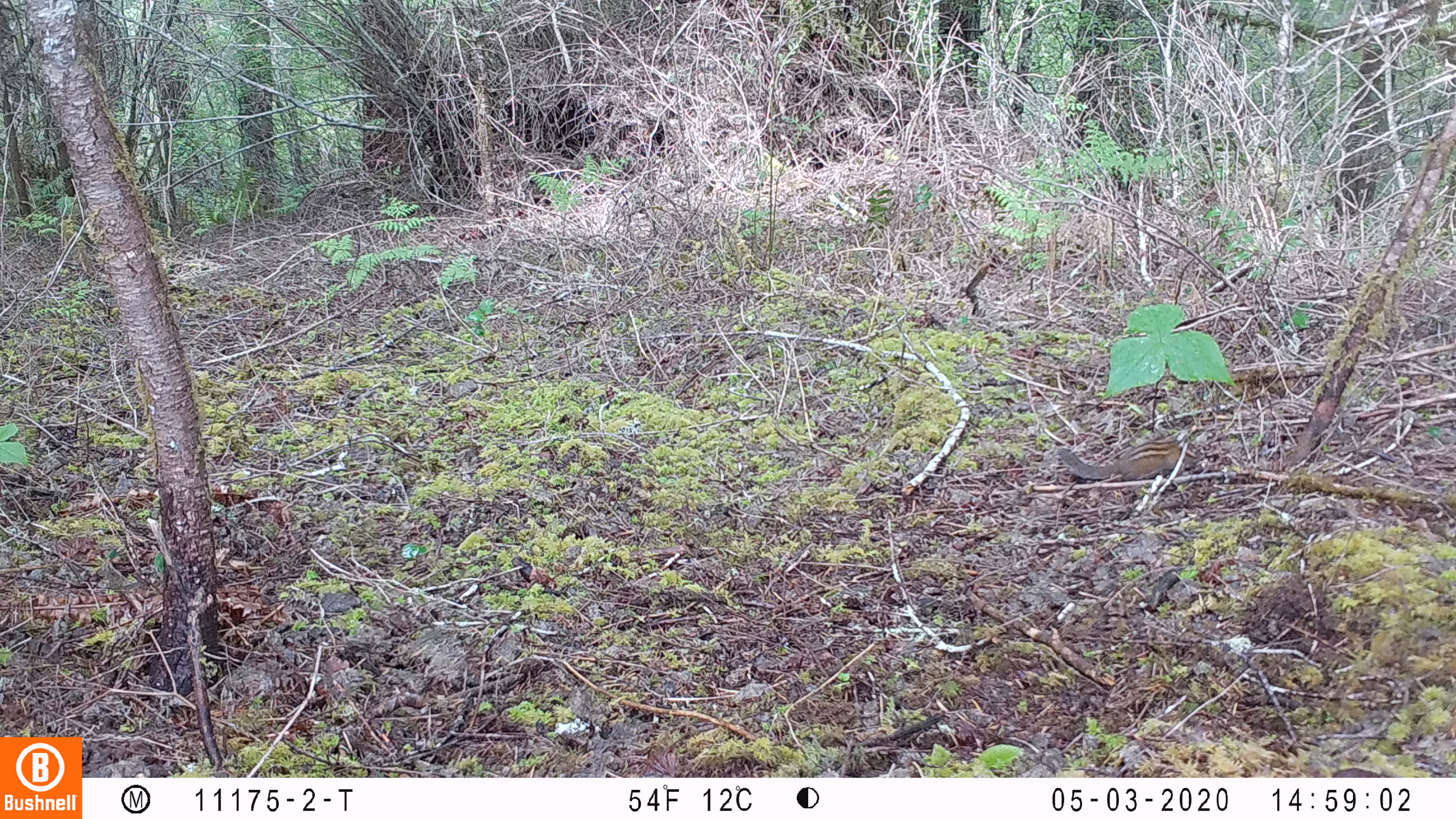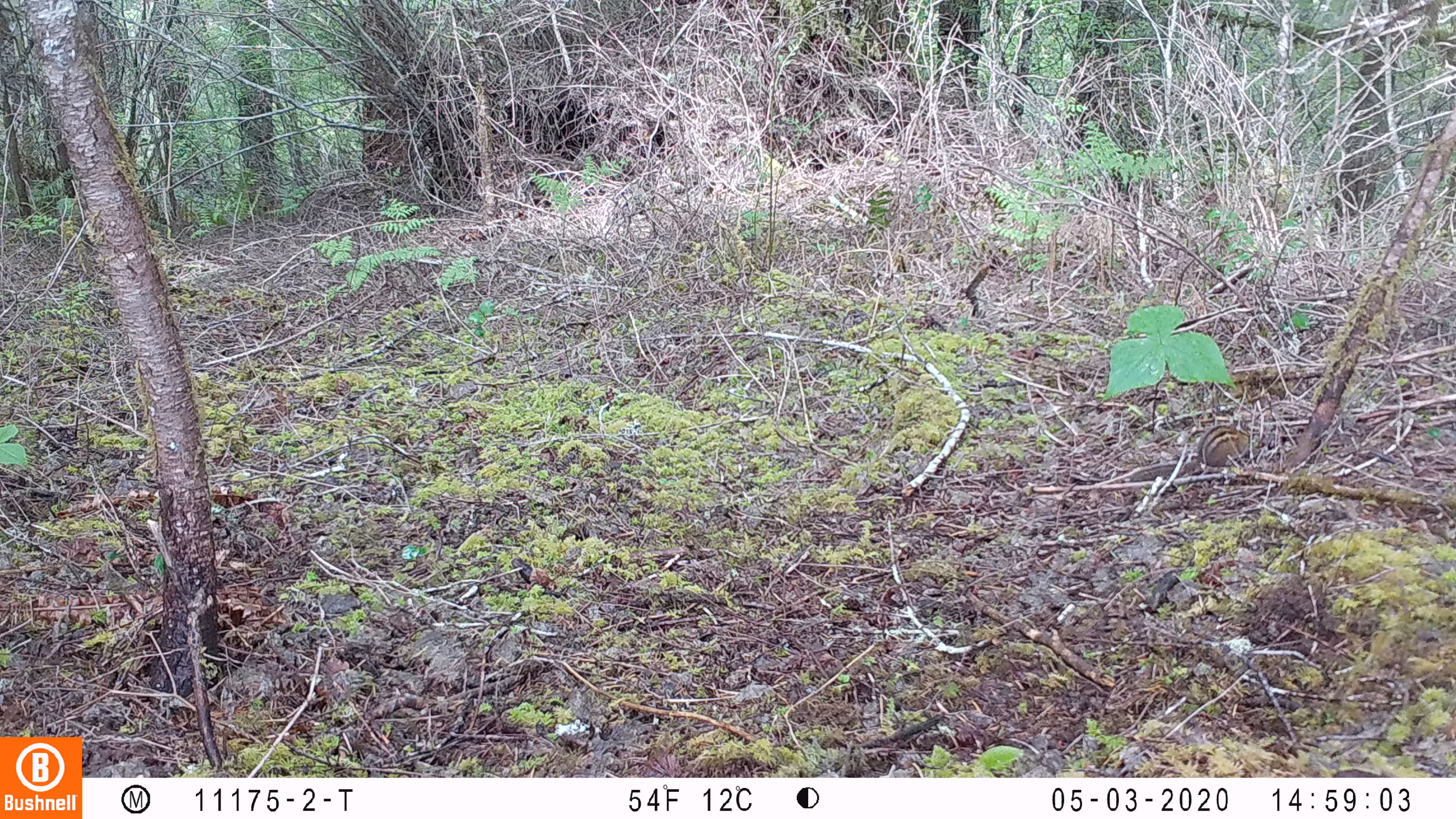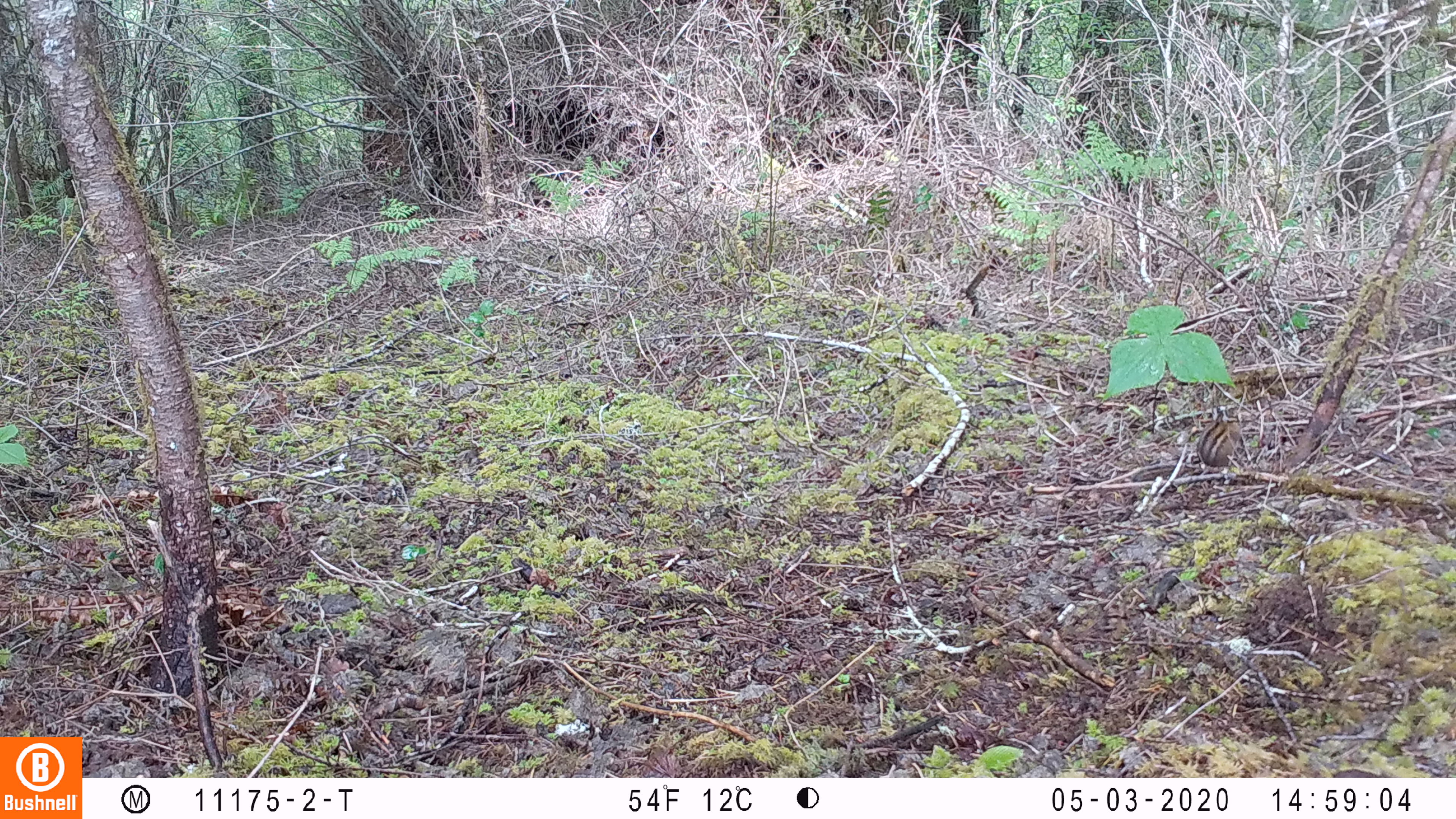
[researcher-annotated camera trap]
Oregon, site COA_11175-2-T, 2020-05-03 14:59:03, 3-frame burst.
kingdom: Animalia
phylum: Chordata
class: Mammalia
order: Rodentia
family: Sciuridae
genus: Neotamias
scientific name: Neotamias townsendii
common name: townsend's chipmunk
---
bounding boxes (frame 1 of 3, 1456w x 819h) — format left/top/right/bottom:
townsend's chipmunk: 1053/432/1209/479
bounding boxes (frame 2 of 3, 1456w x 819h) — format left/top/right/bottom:
townsend's chipmunk: 1126/414/1255/482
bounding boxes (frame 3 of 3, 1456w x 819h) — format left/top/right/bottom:
townsend's chipmunk: 1129/404/1247/481